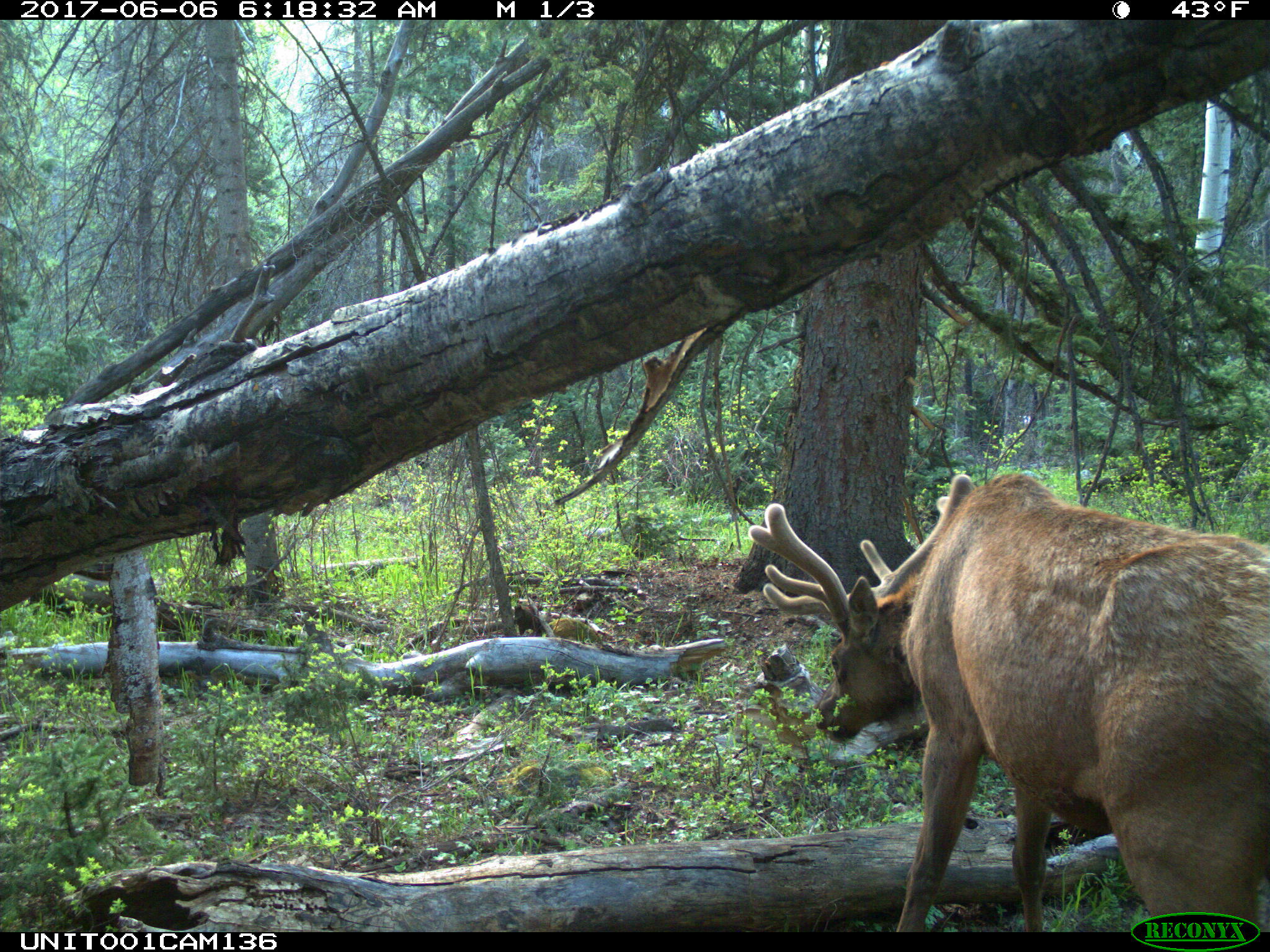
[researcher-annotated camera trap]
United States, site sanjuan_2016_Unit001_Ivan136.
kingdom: Animalia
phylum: Chordata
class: Mammalia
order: Artiodactyla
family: Cervidae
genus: Cervus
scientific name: Cervus elaphus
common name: red deer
Cervus elaphus (red deer).